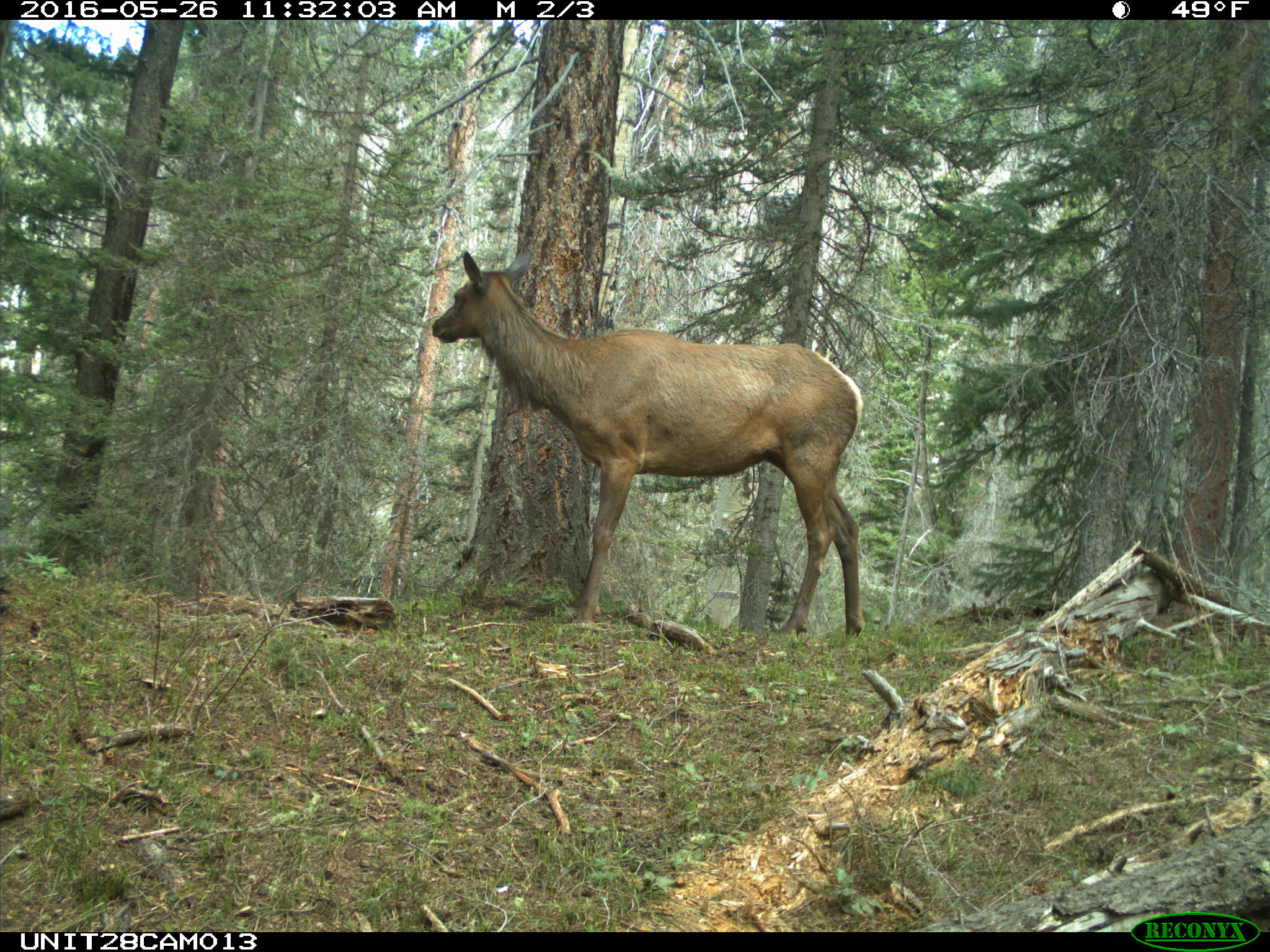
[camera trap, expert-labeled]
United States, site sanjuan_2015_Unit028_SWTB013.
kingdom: Animalia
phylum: Chordata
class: Mammalia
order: Artiodactyla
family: Cervidae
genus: Cervus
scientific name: Cervus elaphus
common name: red deer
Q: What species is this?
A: Cervus elaphus (red deer).